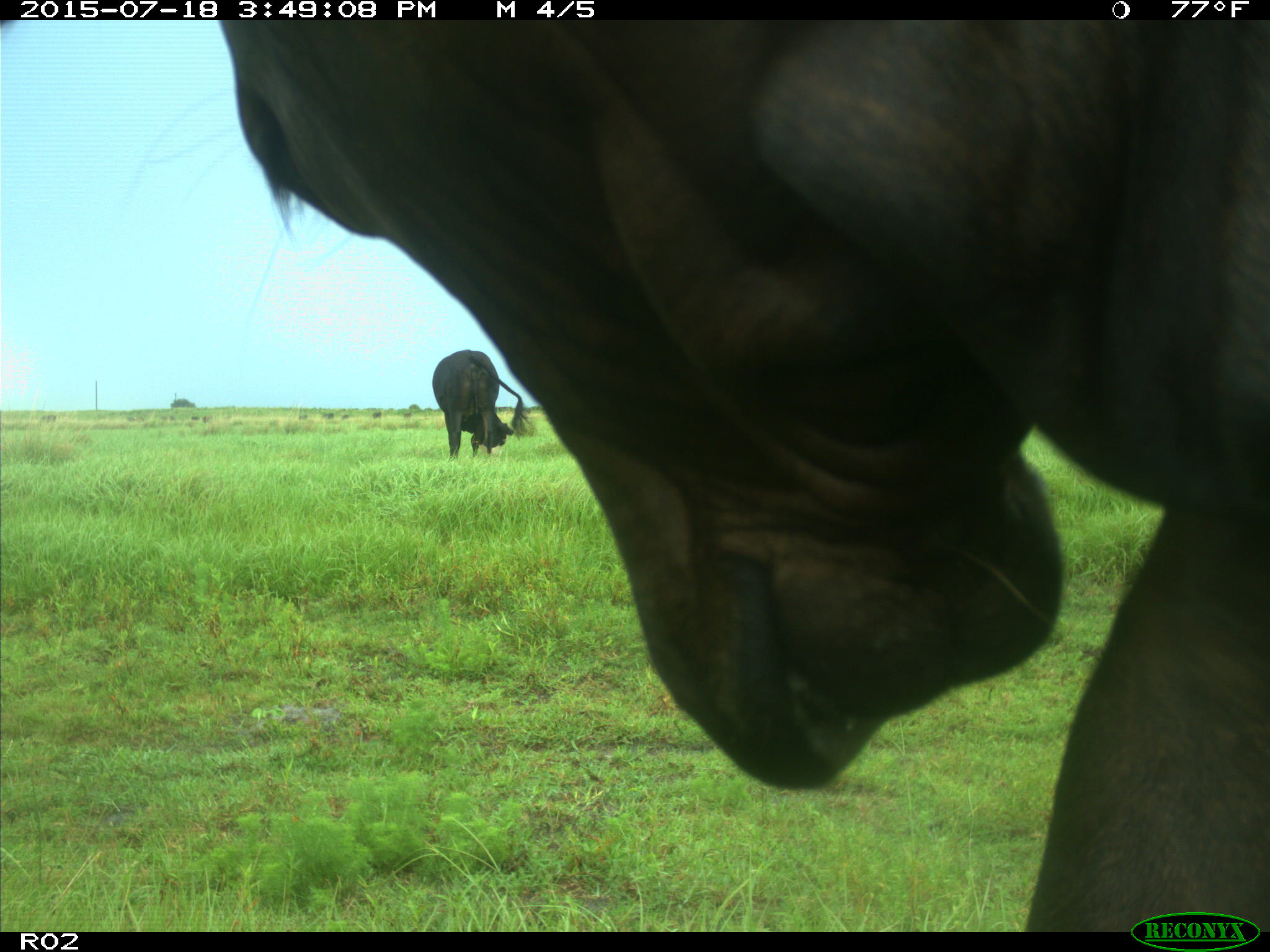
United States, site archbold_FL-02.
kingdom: Animalia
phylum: Chordata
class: Mammalia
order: Artiodactyla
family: Bovidae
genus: Bos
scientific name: Bos taurus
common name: domestic cow